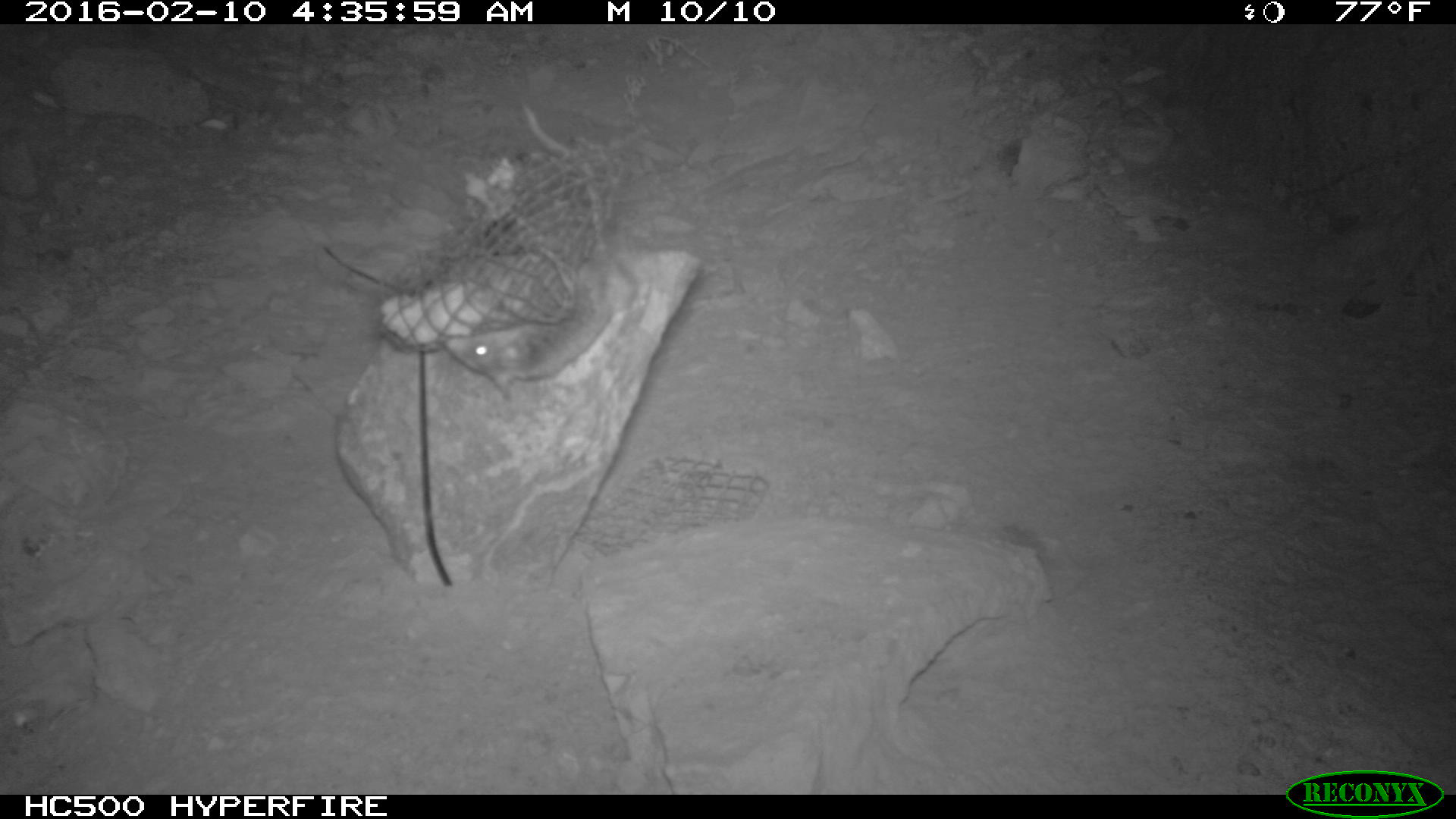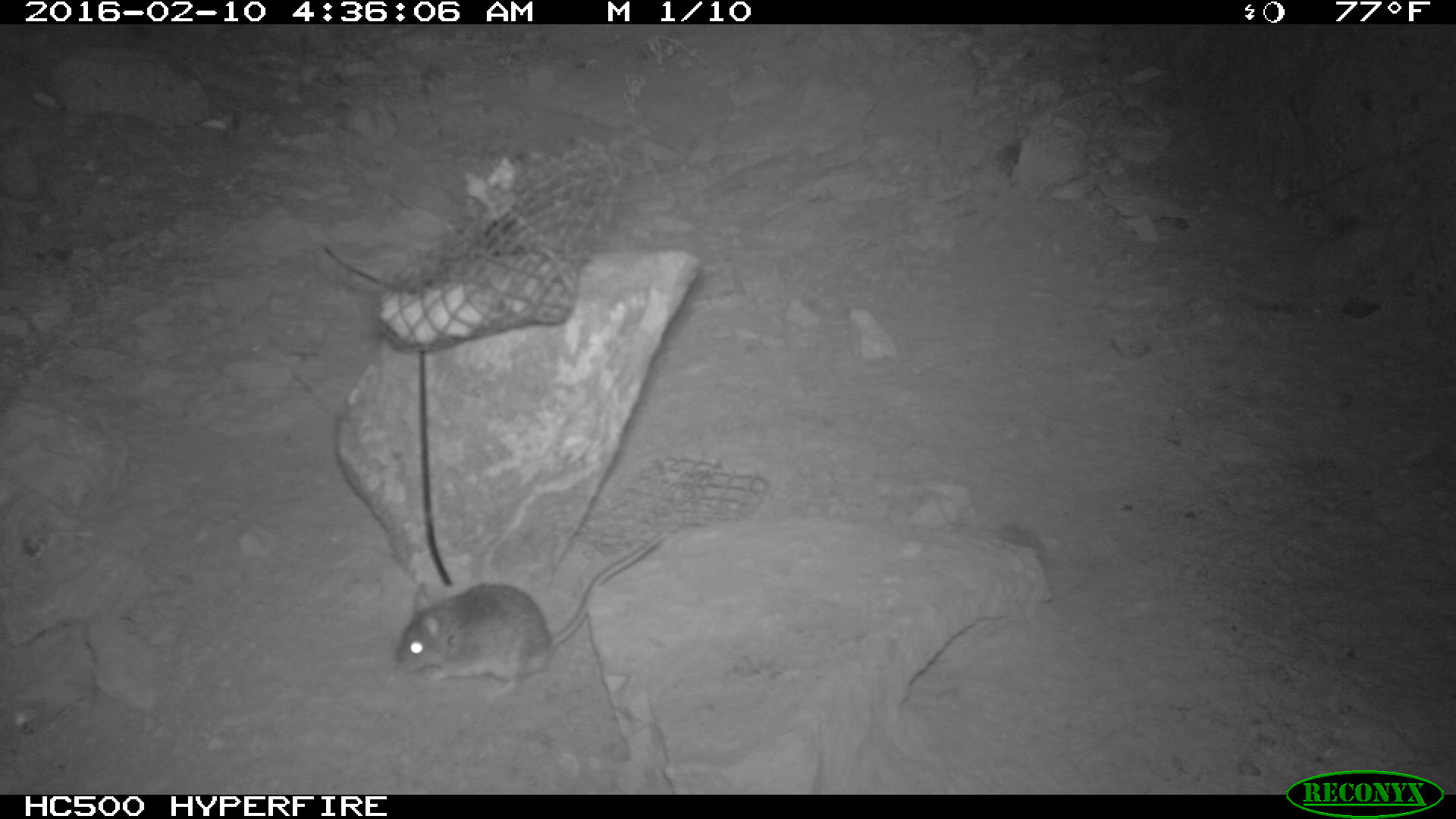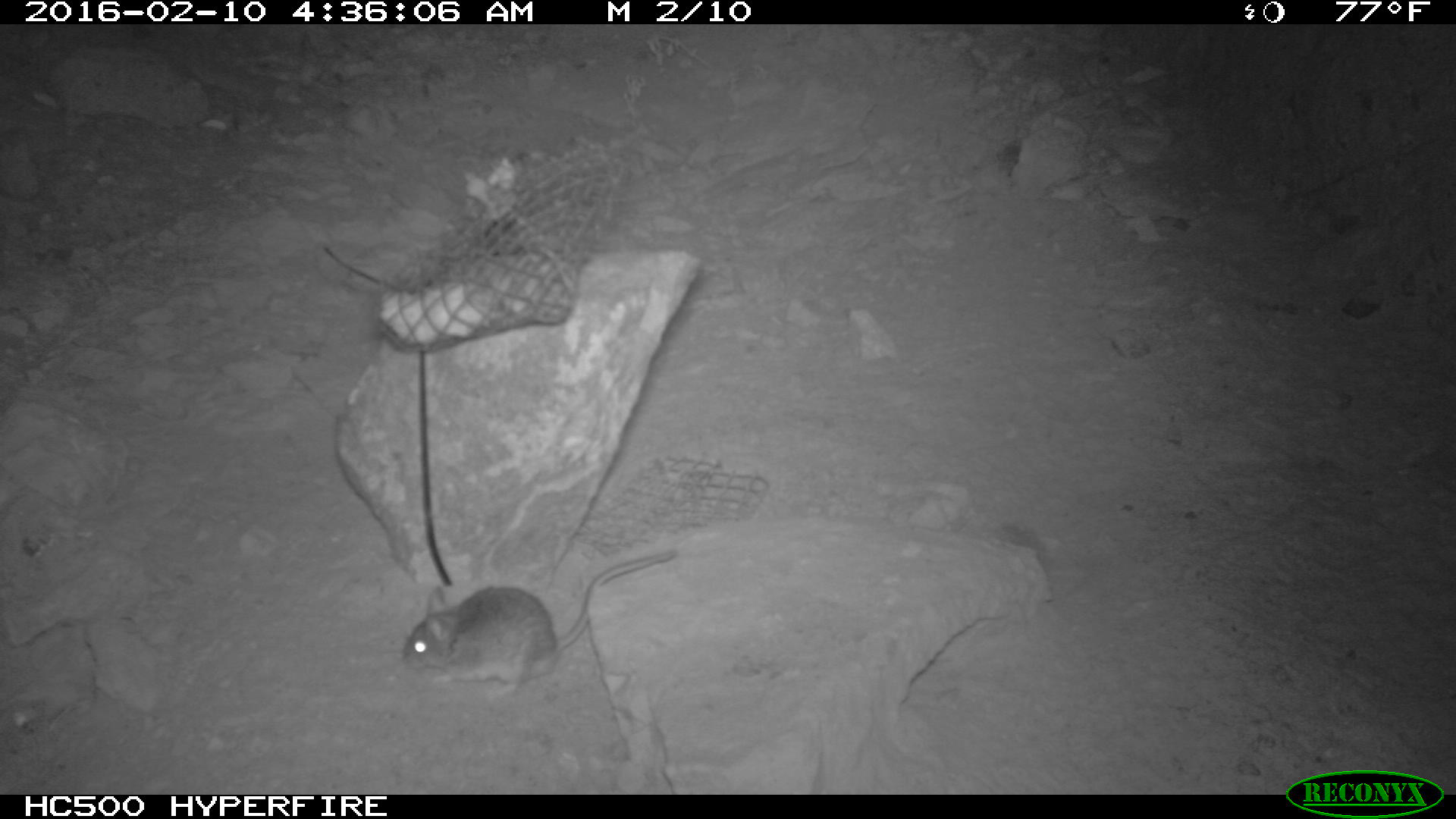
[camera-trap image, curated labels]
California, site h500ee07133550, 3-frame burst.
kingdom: Animalia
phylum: Chordata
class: Mammalia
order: Rodentia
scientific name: Rodentia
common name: rodent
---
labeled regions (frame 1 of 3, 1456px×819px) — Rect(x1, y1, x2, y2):
rodent: Rect(443, 104, 622, 400)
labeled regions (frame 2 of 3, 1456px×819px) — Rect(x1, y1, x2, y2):
rodent: Rect(392, 534, 664, 701)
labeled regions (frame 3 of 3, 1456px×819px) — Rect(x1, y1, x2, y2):
rodent: Rect(400, 549, 677, 701)